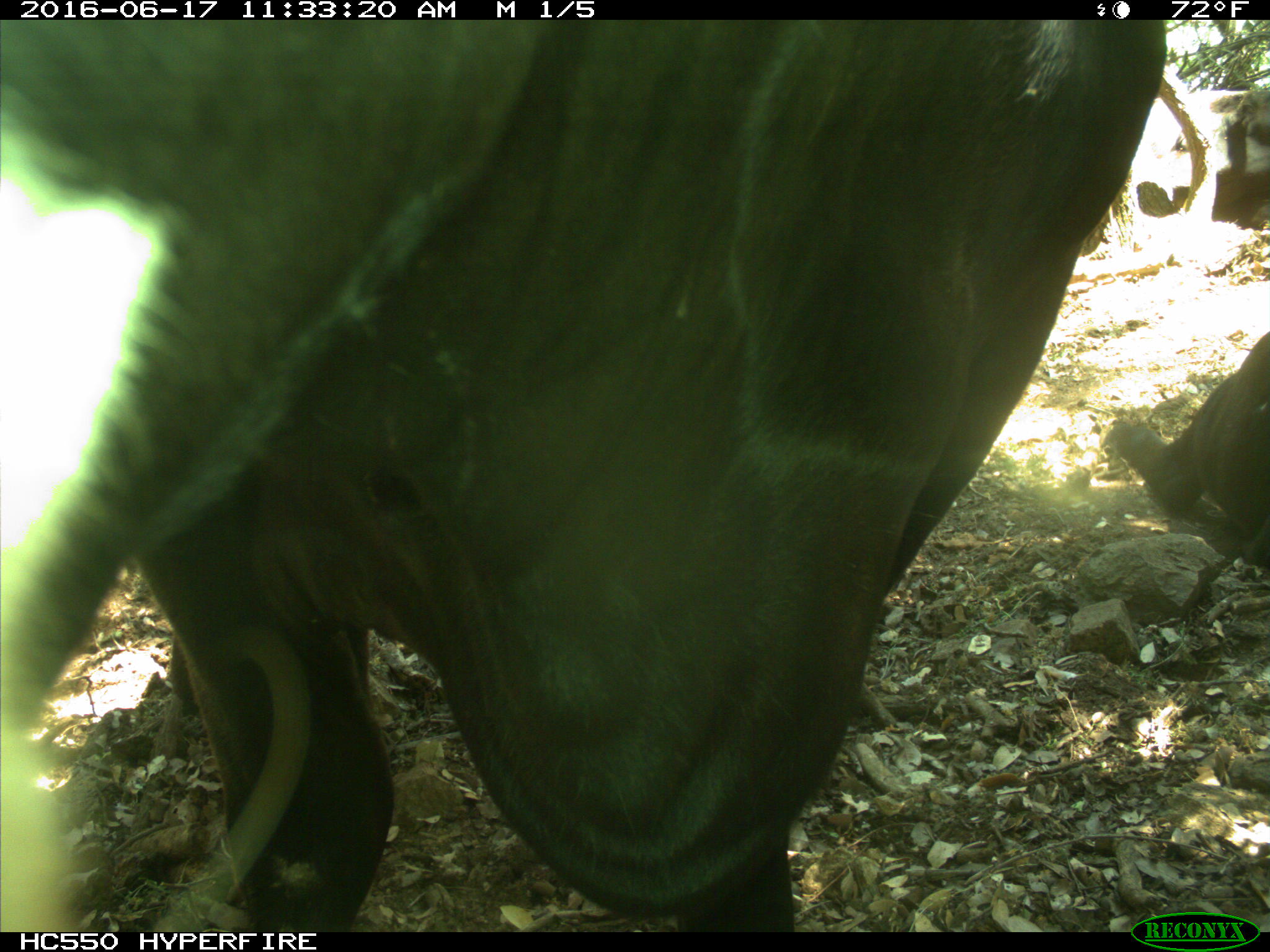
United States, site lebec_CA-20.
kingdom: Animalia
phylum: Chordata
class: Mammalia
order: Artiodactyla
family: Bovidae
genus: Bos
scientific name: Bos taurus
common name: domestic cow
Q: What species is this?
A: Bos taurus (domestic cow).